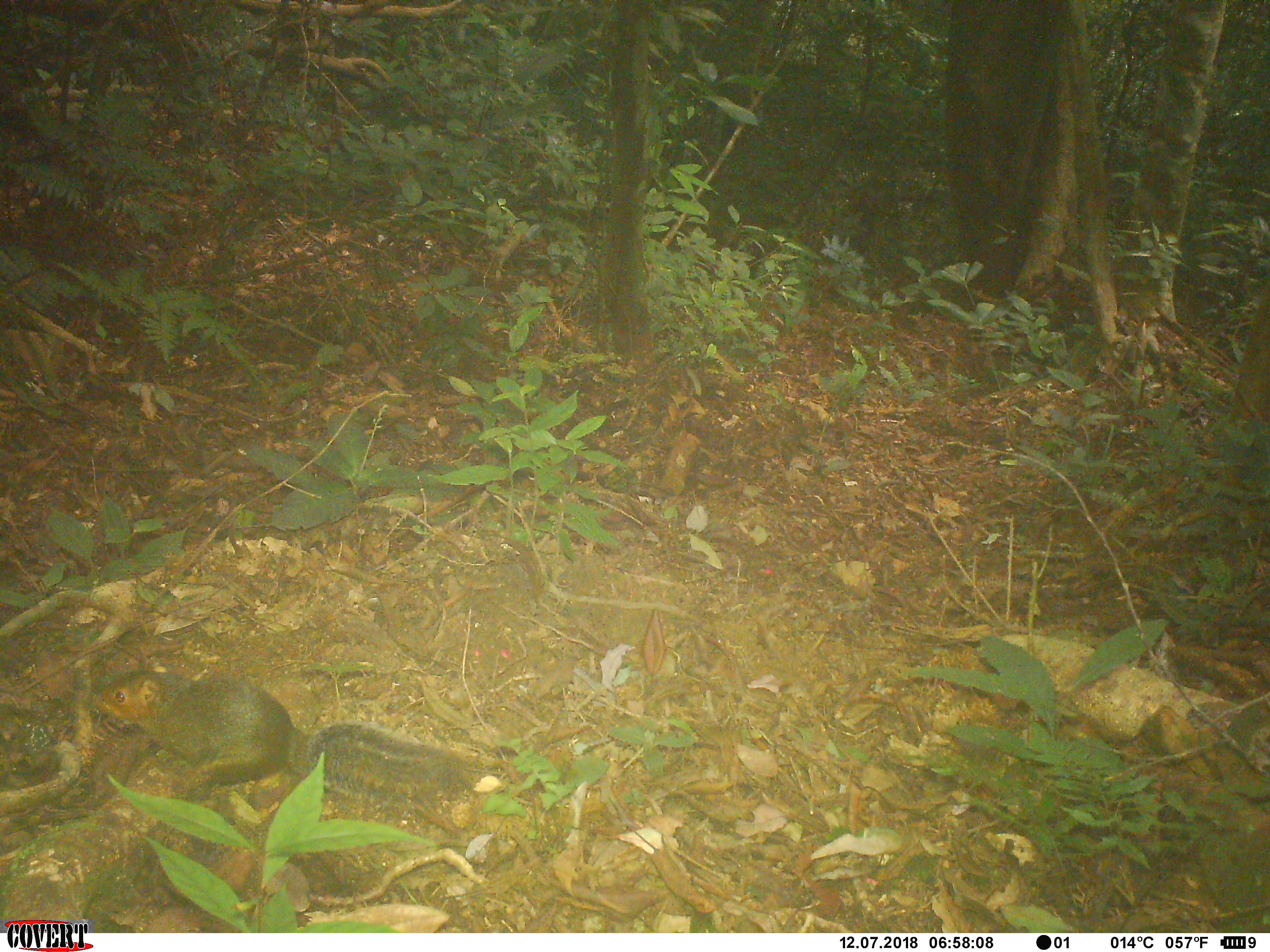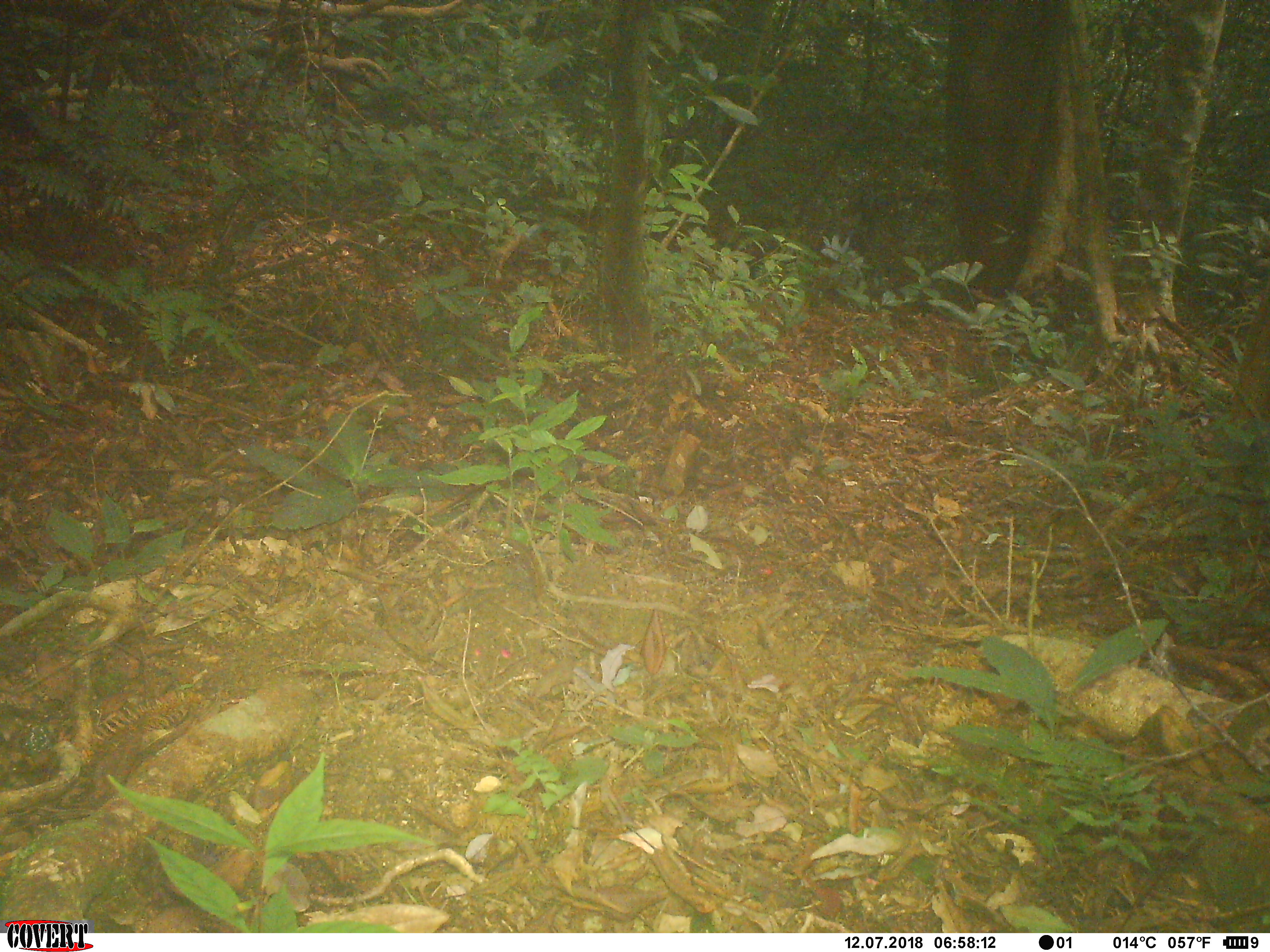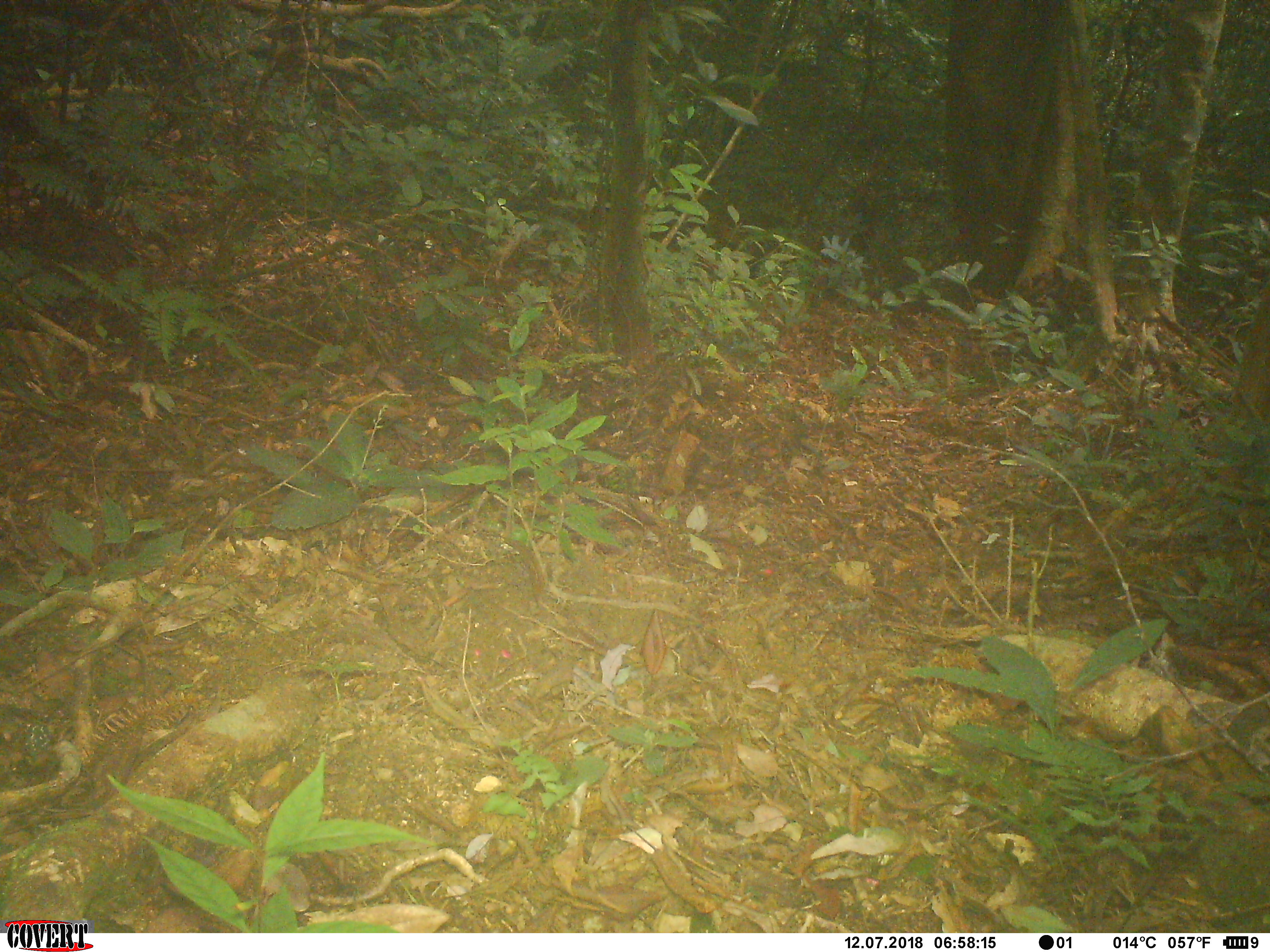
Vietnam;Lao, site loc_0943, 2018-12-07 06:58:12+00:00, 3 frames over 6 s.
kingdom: Animalia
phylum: Chordata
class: Mammalia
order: Rodentia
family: Sciuridae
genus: Dremomys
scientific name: Dremomys rufigenis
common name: red-cheeked squirrel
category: red cheeked squirrel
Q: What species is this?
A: Red cheeked squirrel (red-cheeked squirrel) (Dremomys rufigenis).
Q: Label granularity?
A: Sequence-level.